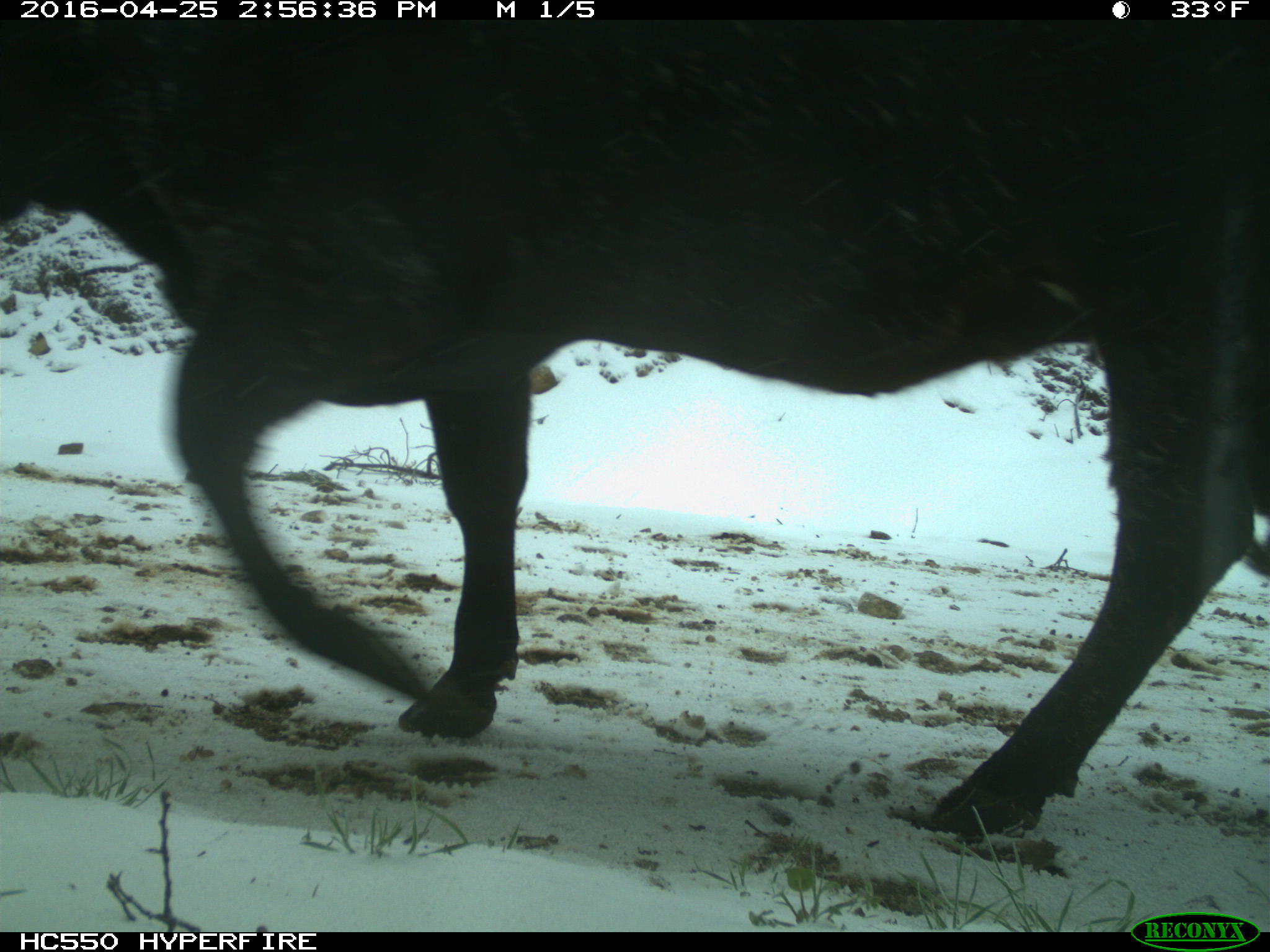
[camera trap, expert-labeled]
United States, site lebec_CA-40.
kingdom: Animalia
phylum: Chordata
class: Mammalia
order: Artiodactyla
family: Bovidae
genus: Bos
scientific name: Bos taurus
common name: domestic cow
Bos taurus (domestic cow).